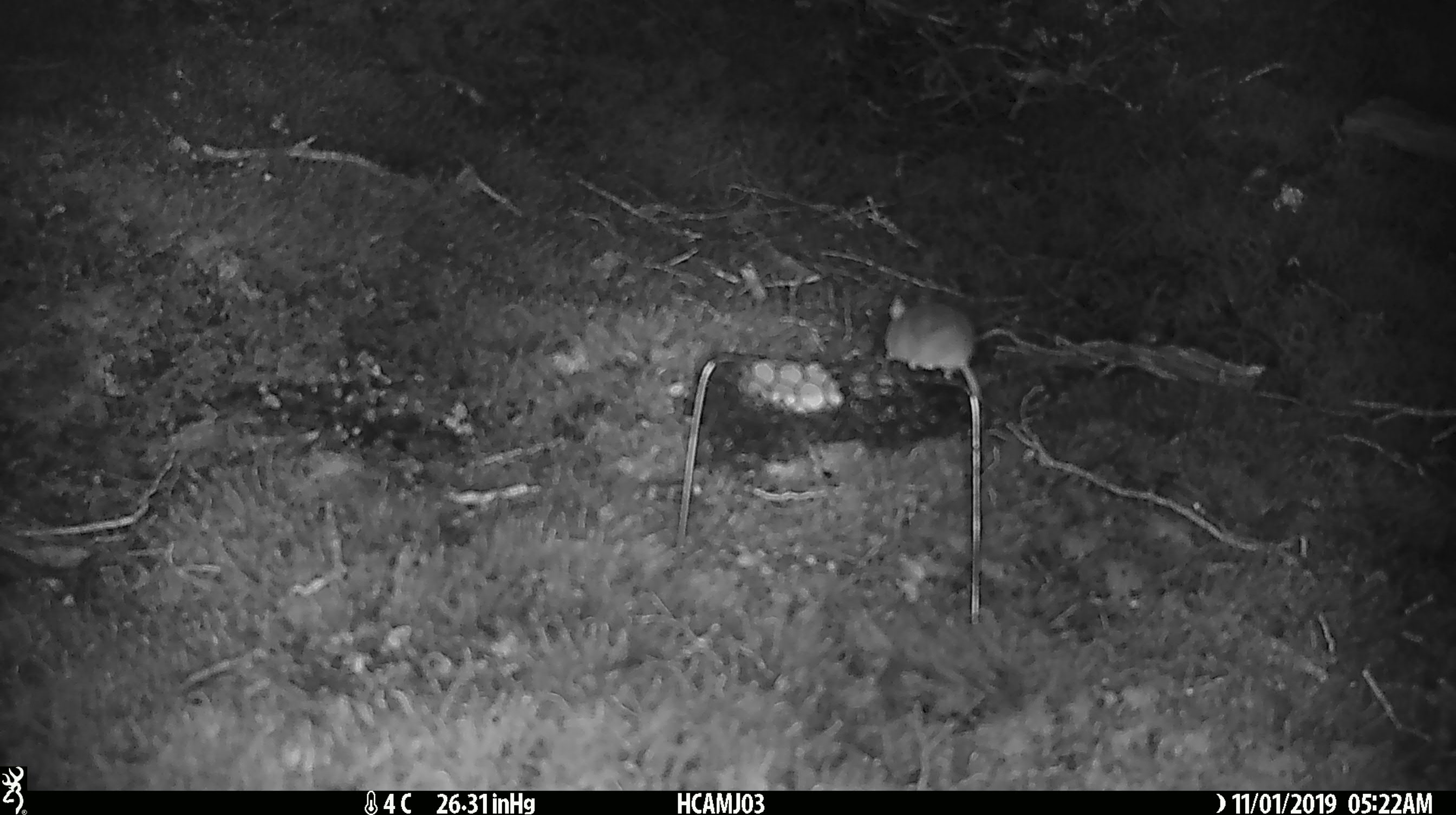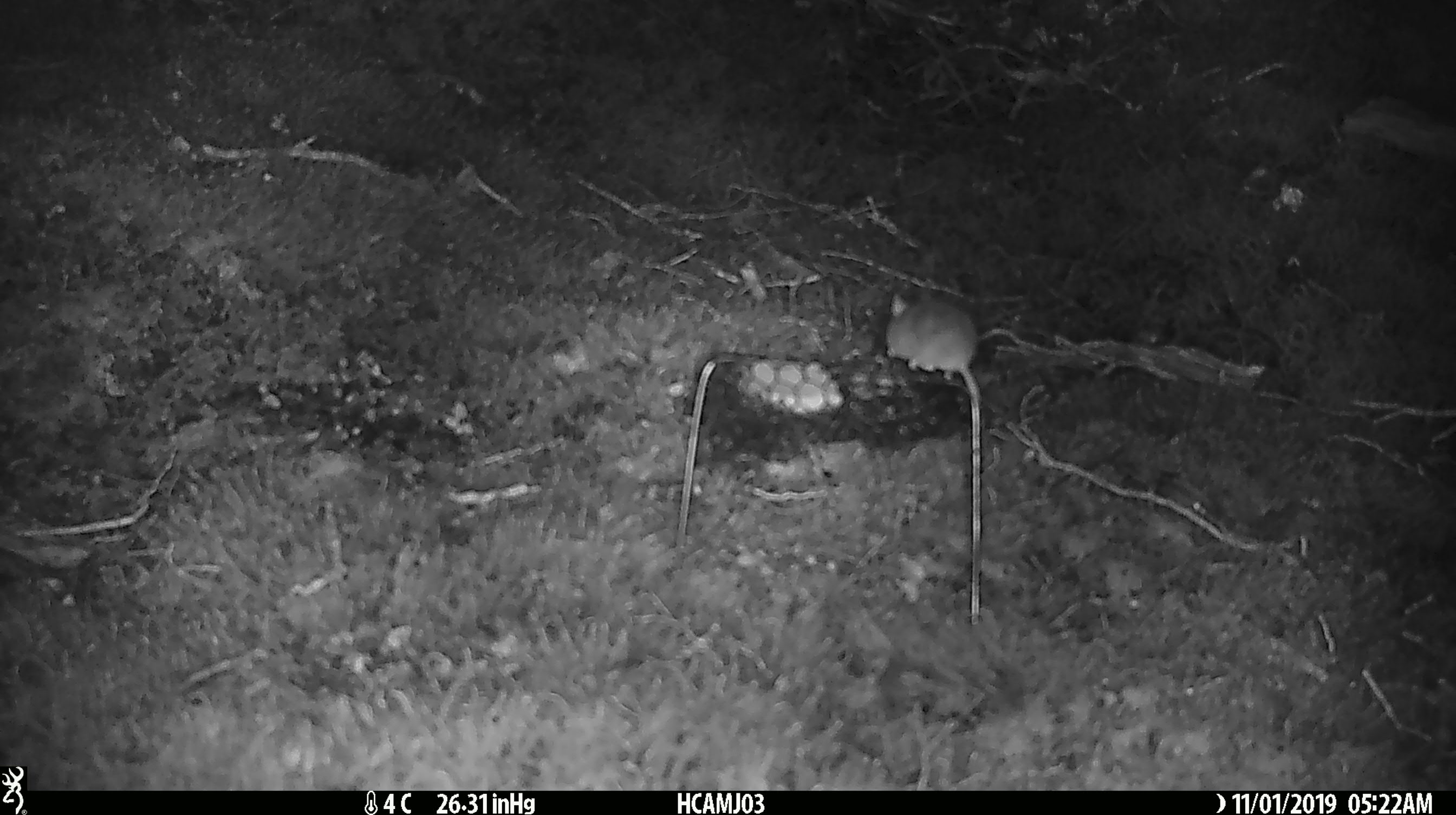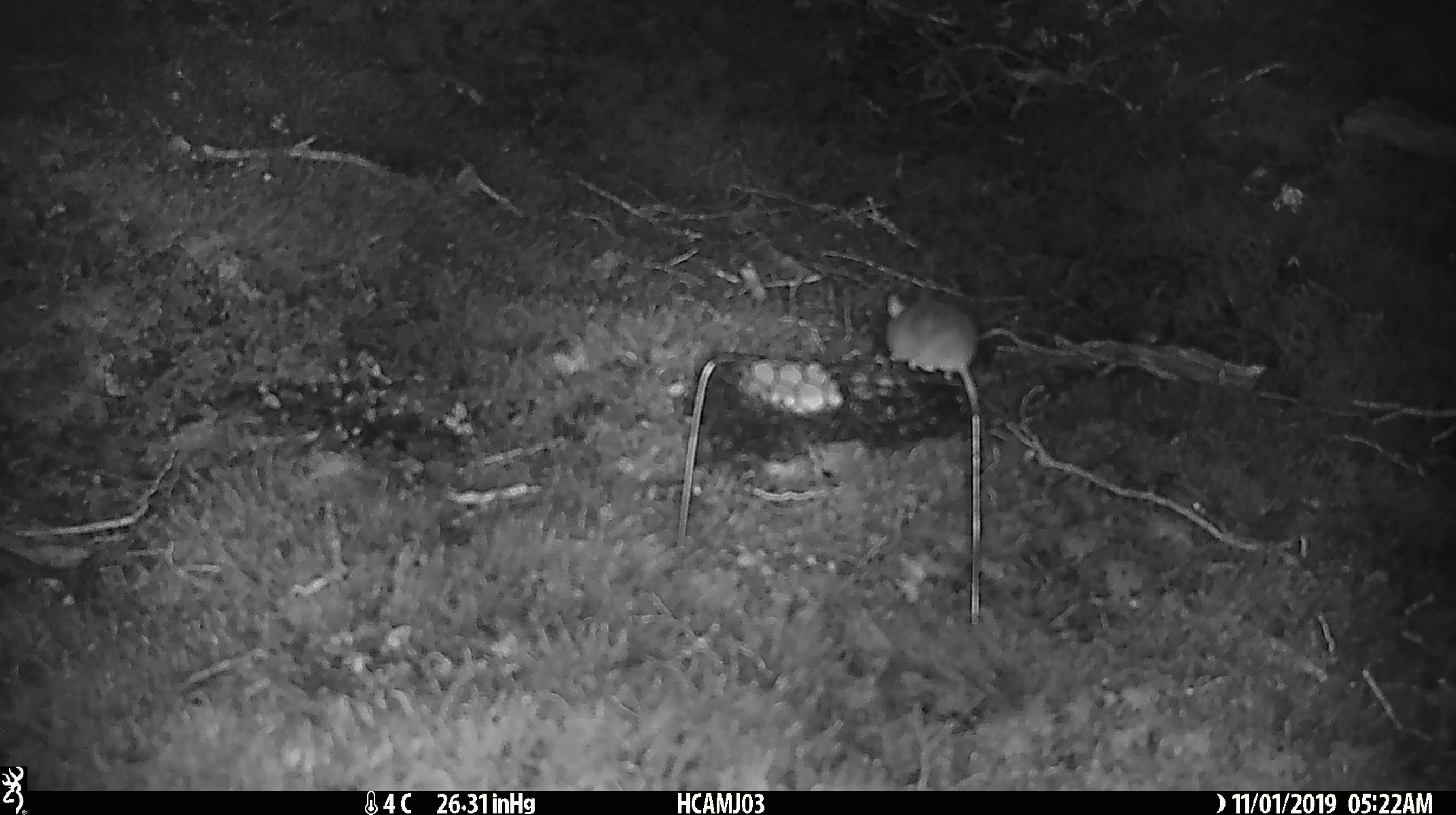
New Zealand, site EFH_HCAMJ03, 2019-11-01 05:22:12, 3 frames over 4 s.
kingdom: Animalia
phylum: Chordata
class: Mammalia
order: Rodentia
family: Muridae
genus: Mus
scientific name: Mus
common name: mouse